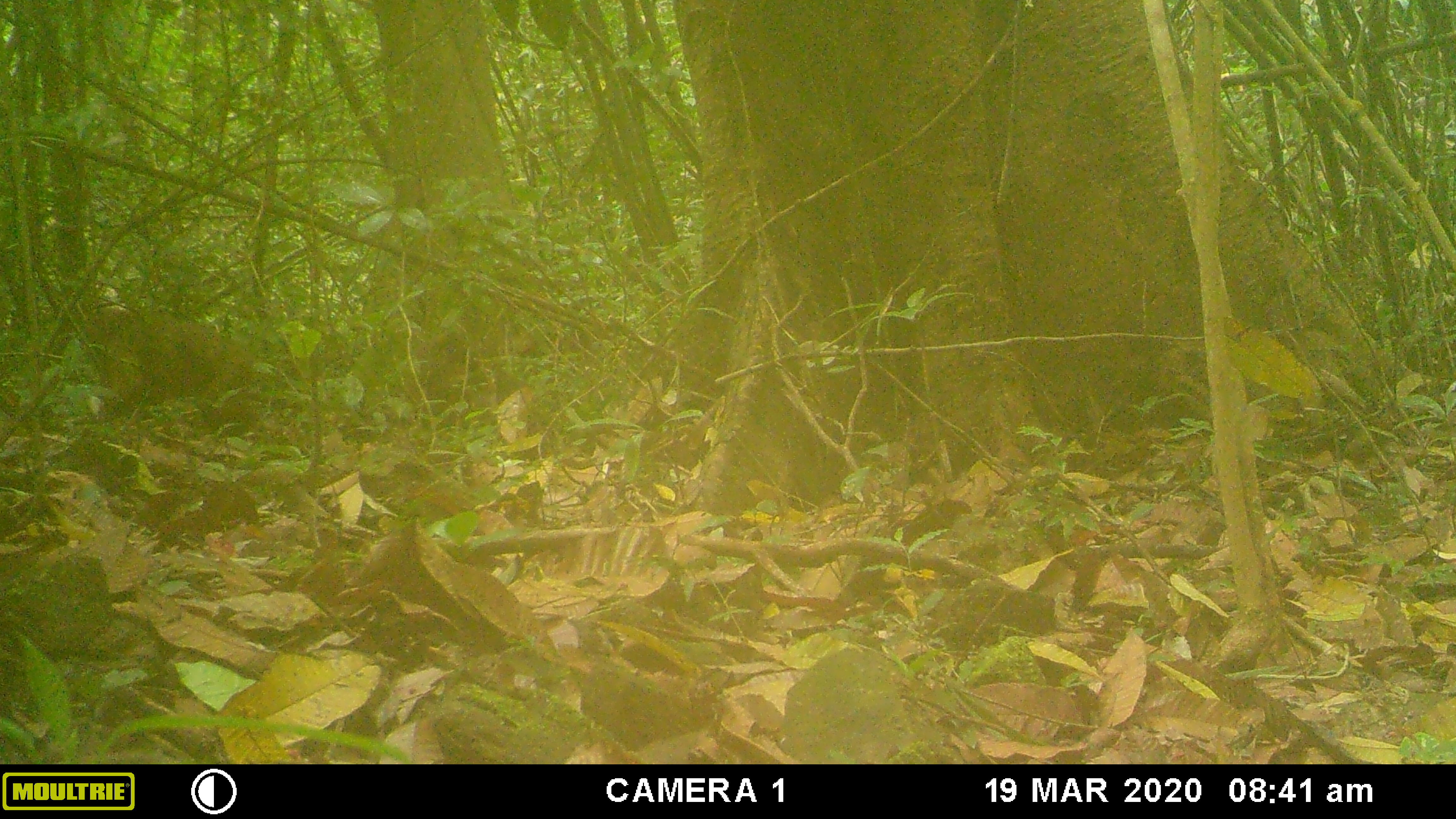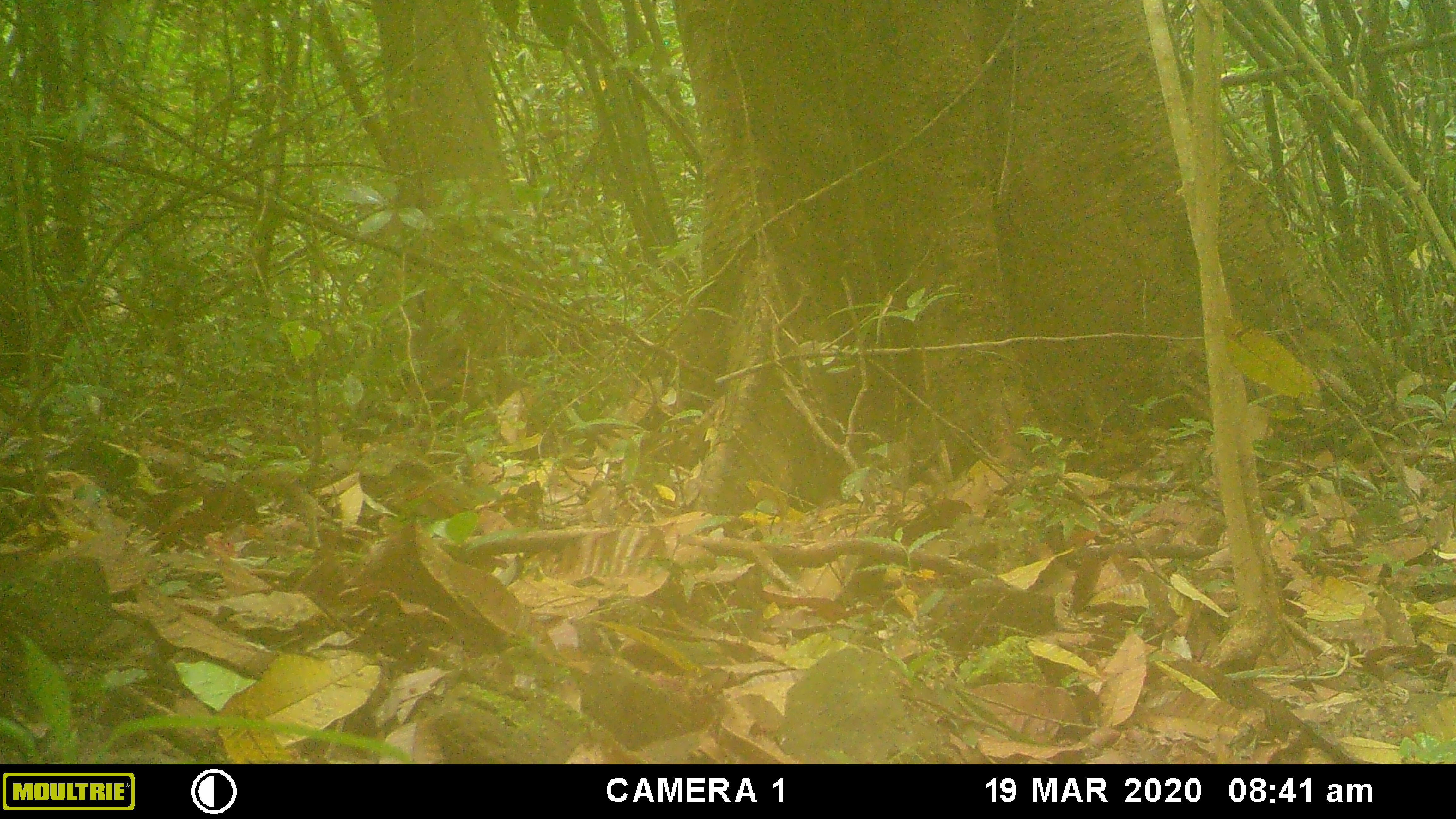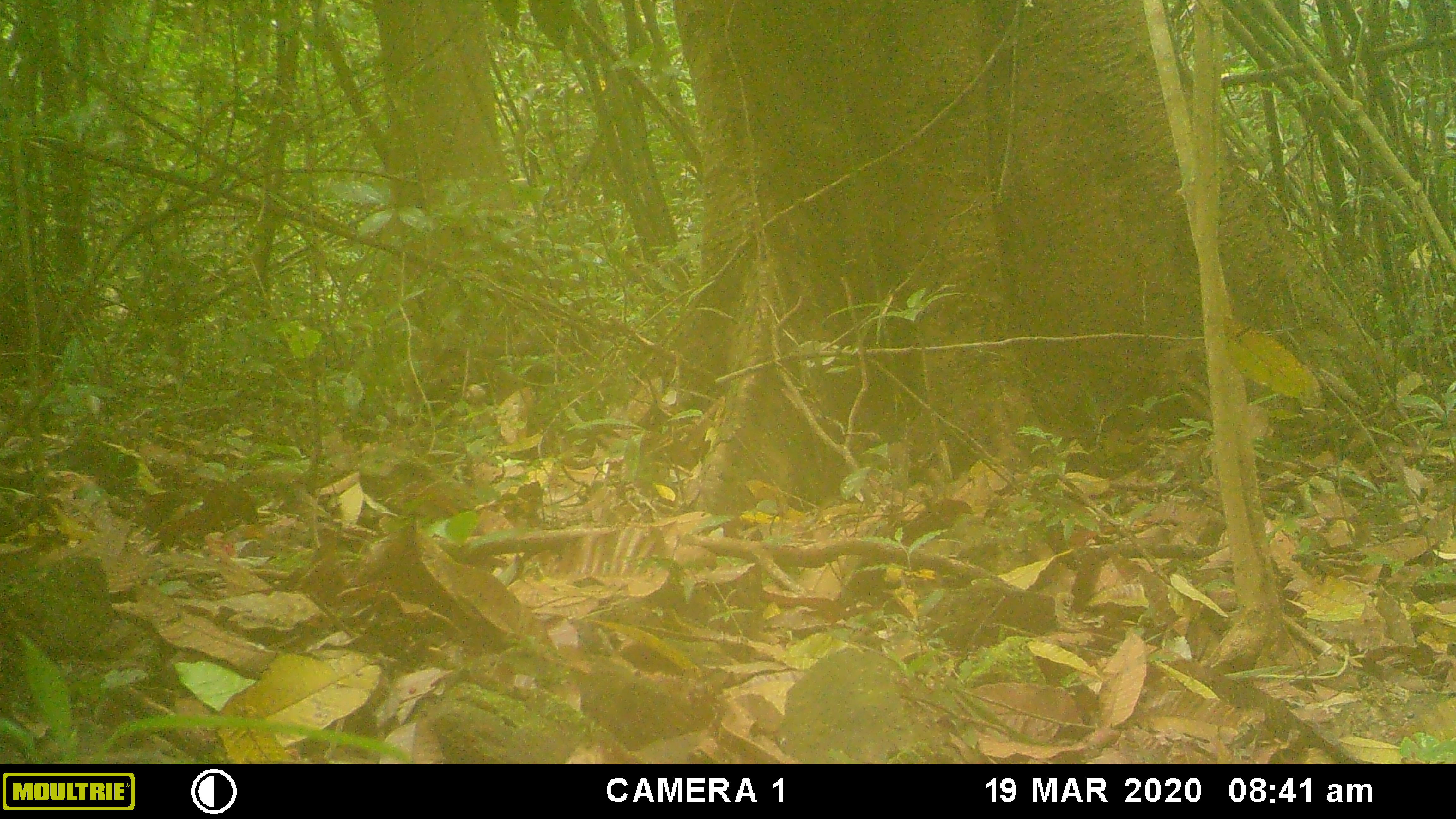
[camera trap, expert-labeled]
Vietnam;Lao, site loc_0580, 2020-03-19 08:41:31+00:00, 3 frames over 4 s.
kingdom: Animalia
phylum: Chordata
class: Mammalia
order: Primates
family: Cercopithecidae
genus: Macaca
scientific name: Macaca arctoides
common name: stump-tailed macaque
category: stump tailed macaque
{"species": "stump tailed macaque (stump-tailed macaque) (Macaca arctoides)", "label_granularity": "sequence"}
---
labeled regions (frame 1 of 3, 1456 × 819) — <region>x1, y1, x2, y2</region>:
stump tailed macaque: <region>83, 304, 257, 439</region>